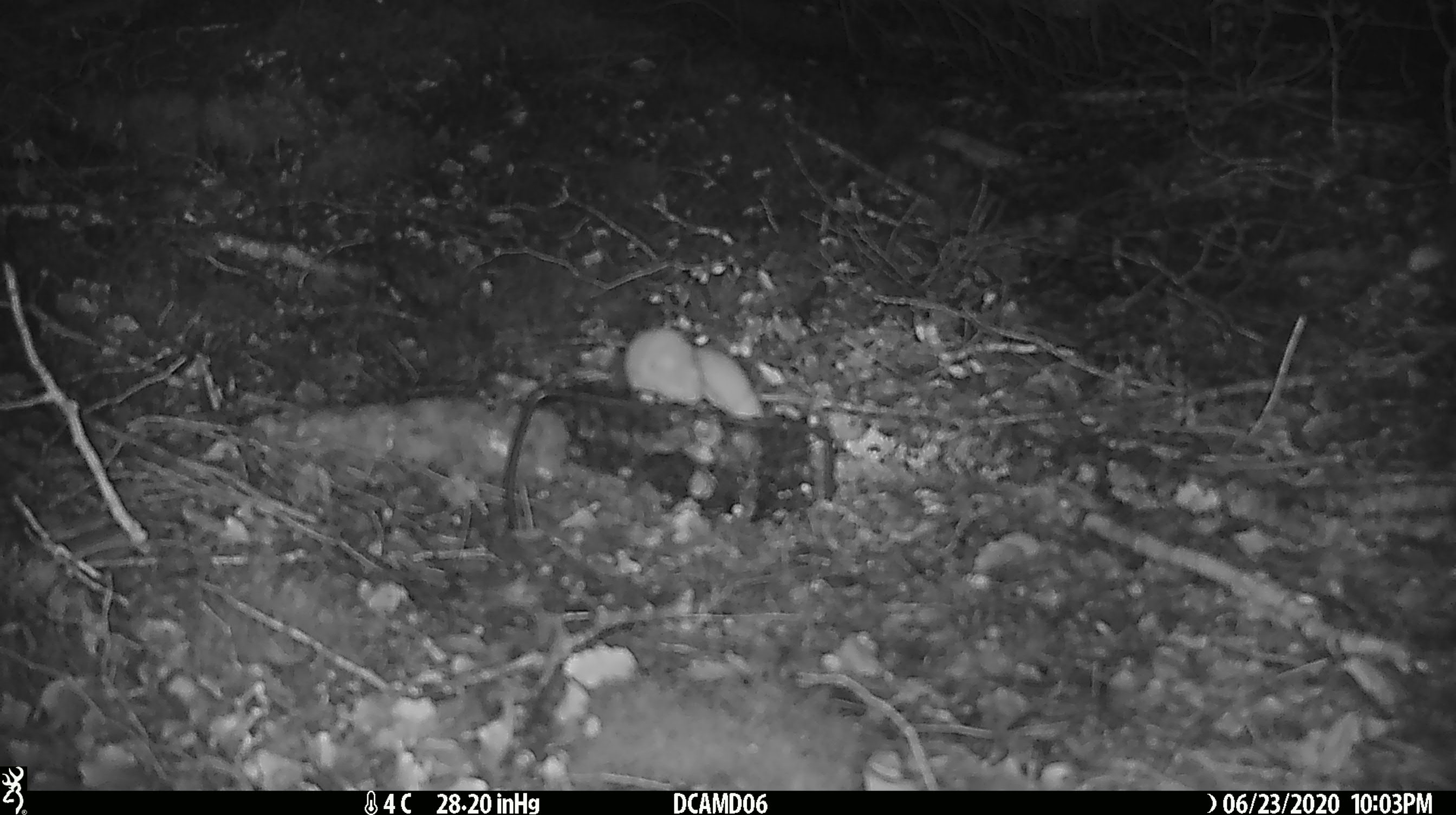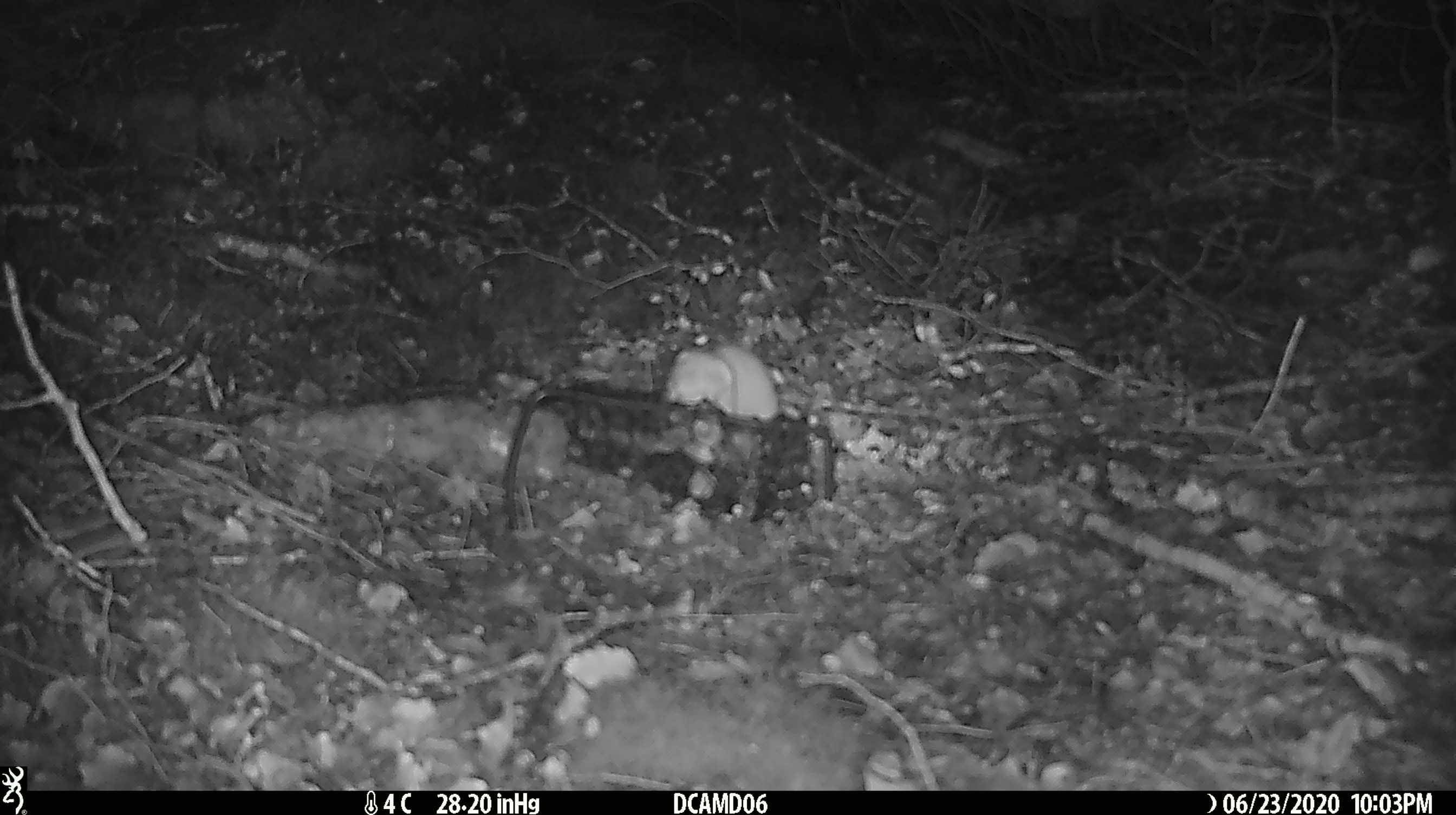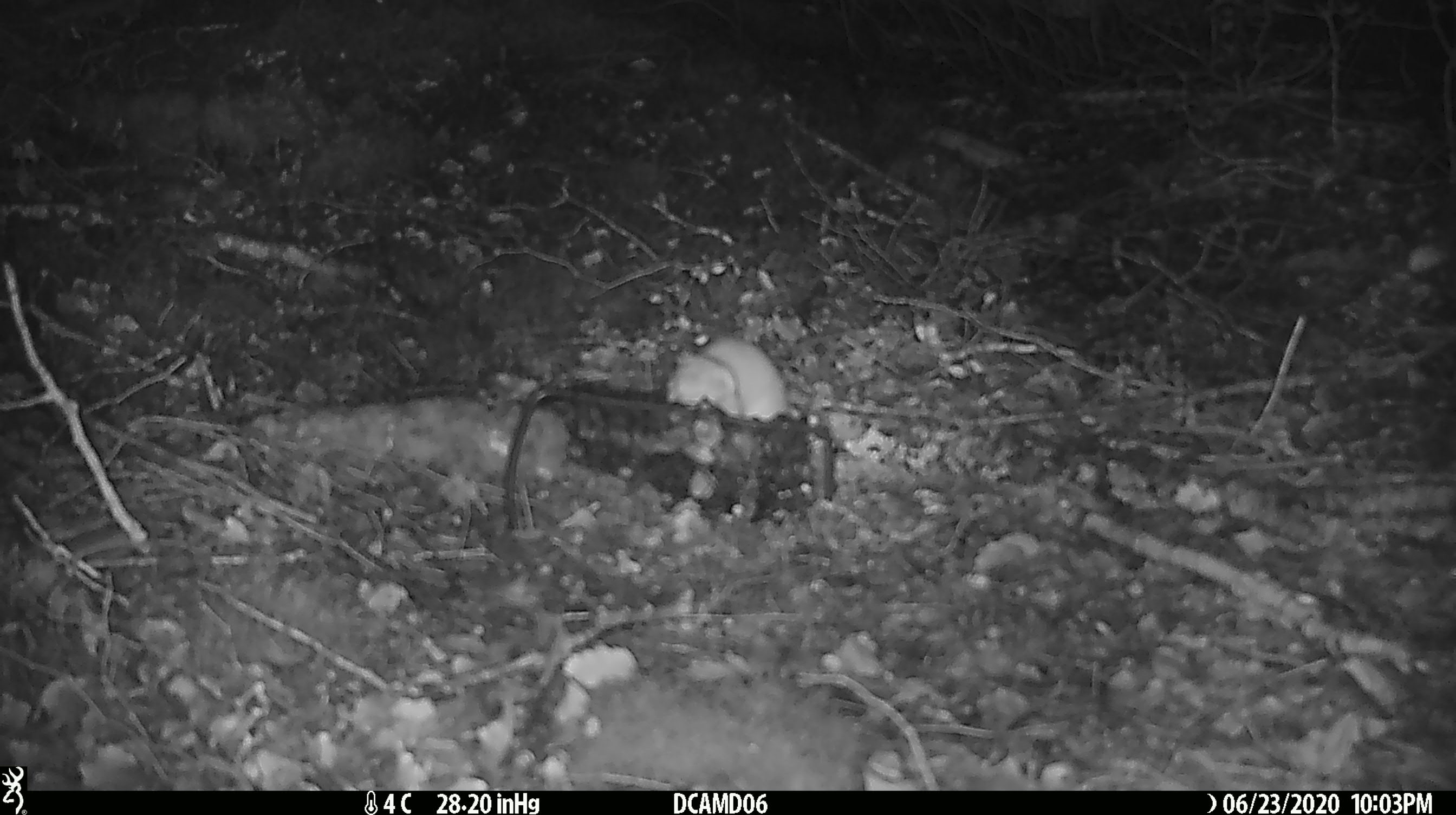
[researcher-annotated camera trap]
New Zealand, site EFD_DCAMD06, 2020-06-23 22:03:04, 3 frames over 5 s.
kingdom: Animalia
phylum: Chordata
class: Mammalia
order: Carnivora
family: Mustelidae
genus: Mustela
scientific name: Mustela nivalis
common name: least weasel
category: weasel